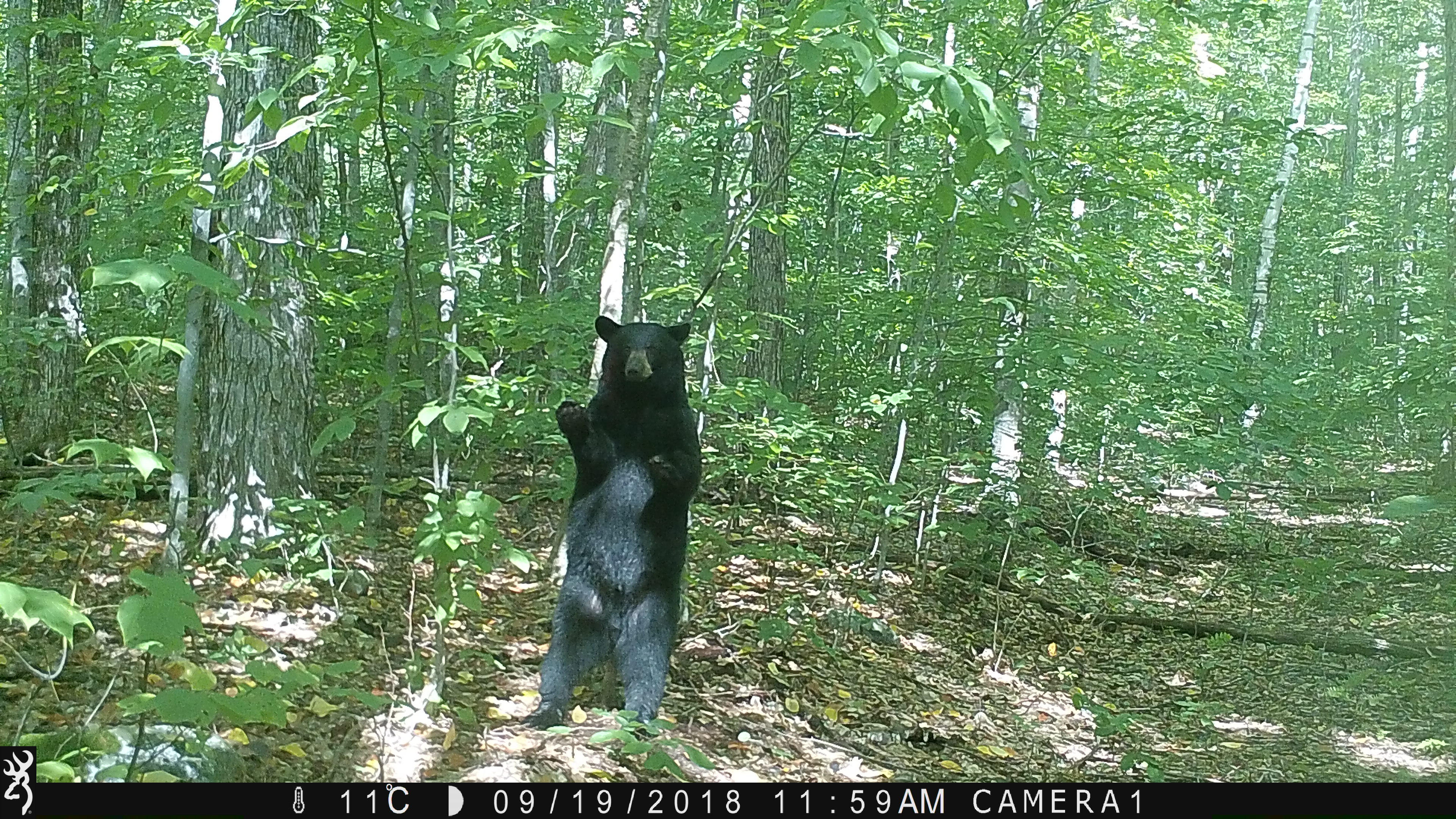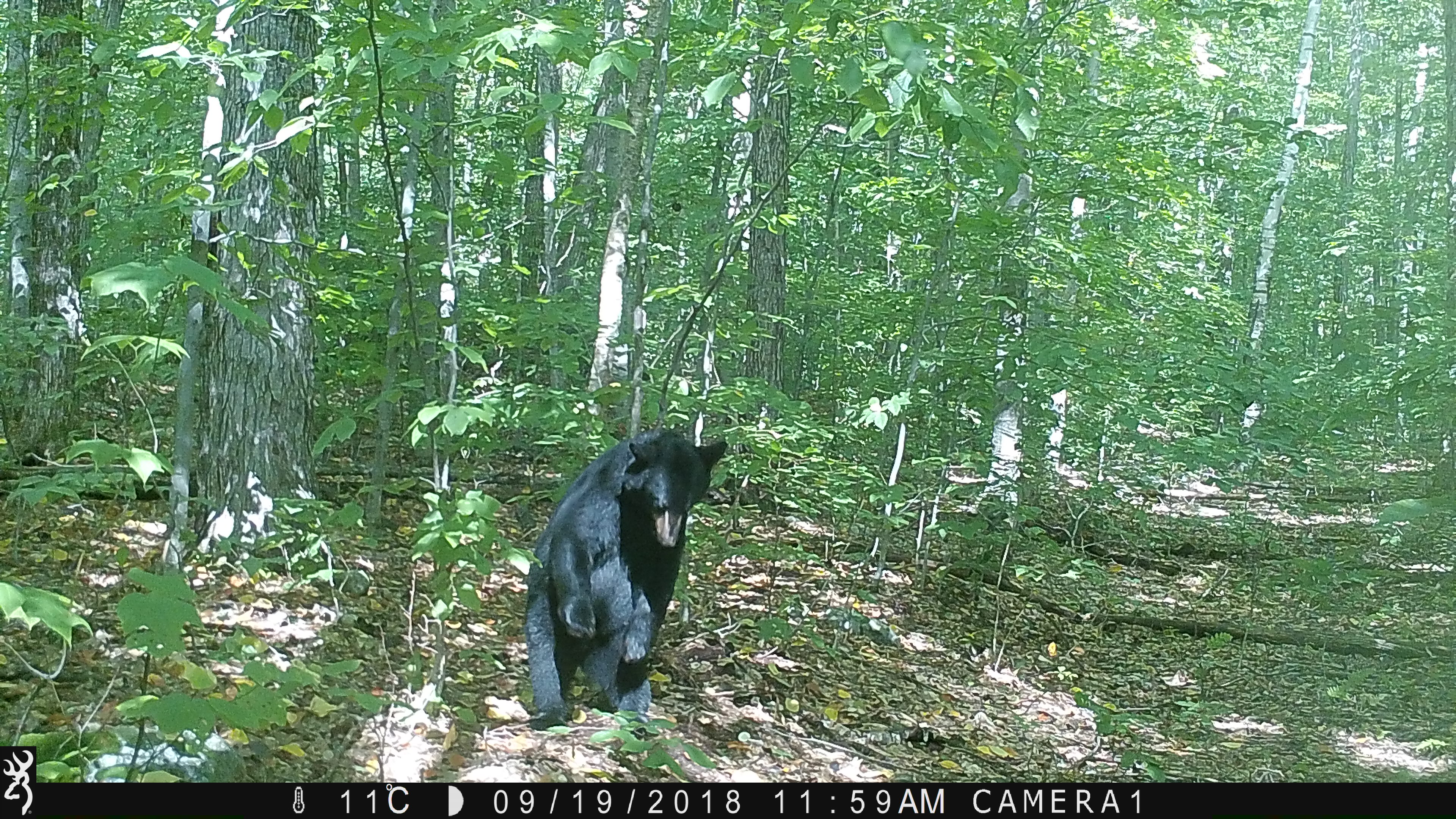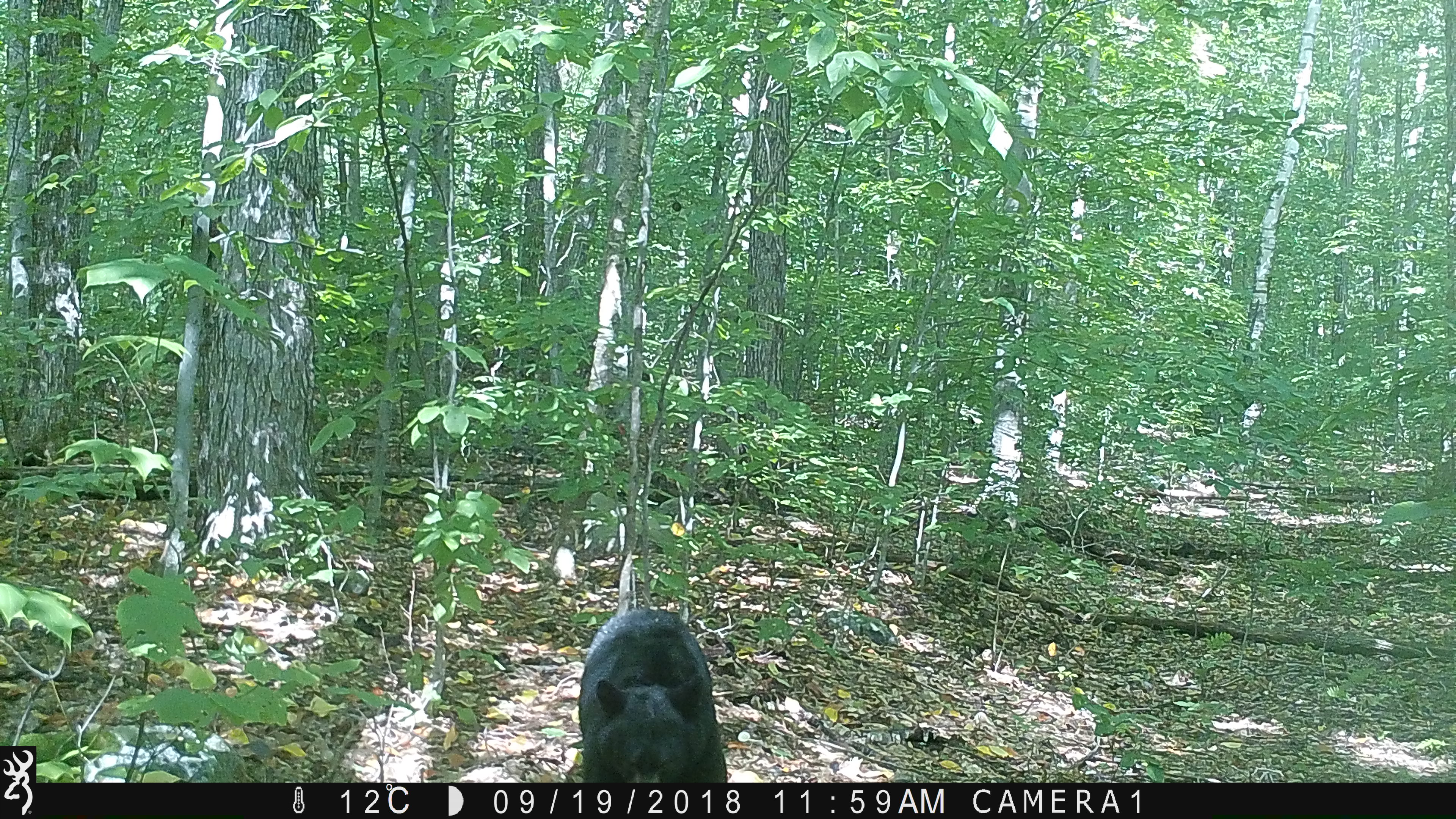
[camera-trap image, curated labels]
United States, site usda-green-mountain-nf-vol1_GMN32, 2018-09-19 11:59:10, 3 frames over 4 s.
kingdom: Animalia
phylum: Chordata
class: Mammalia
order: Carnivora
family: Ursidae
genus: Ursus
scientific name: Ursus americanus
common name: black bear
Black bear (Ursus americanus).